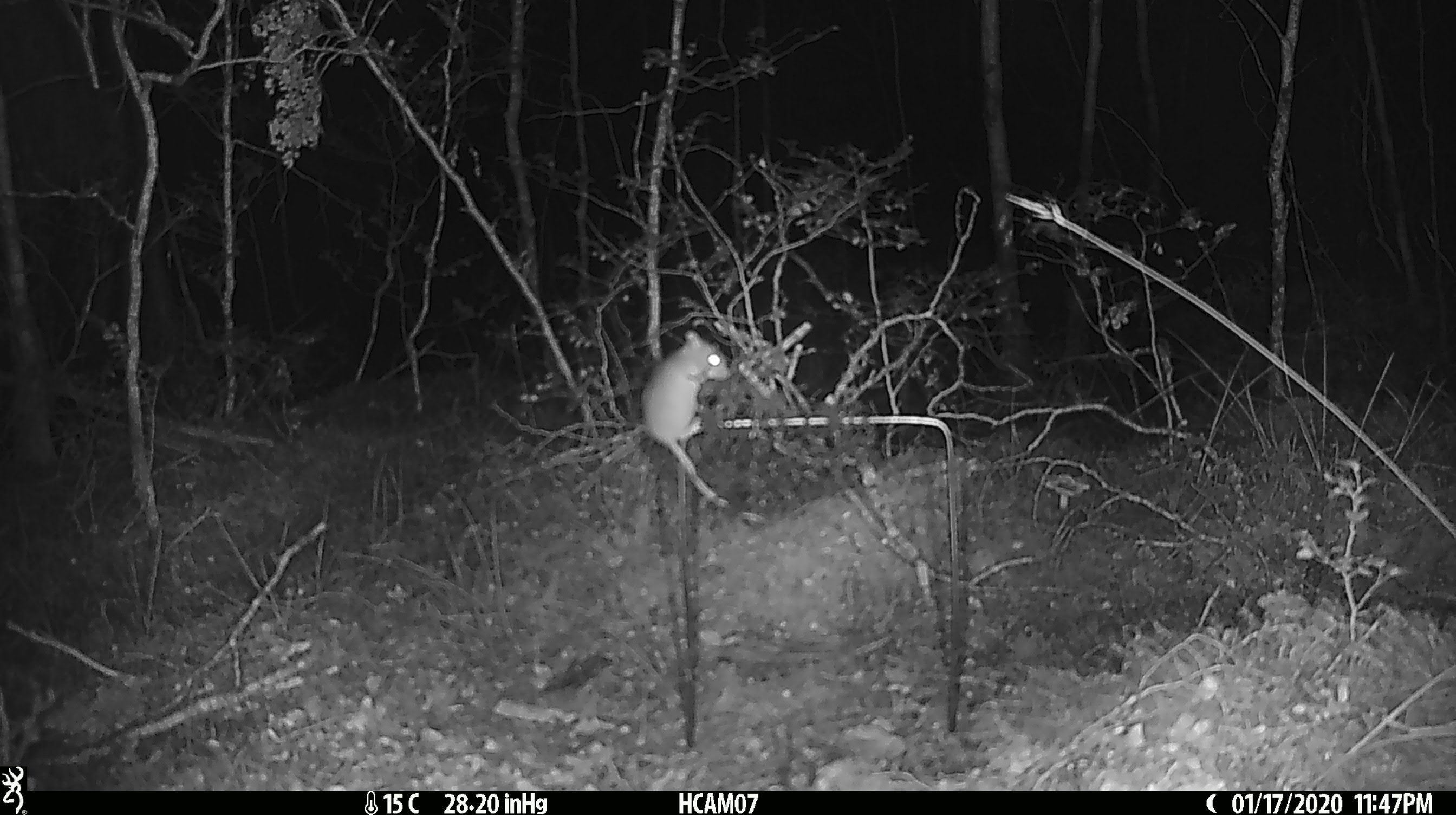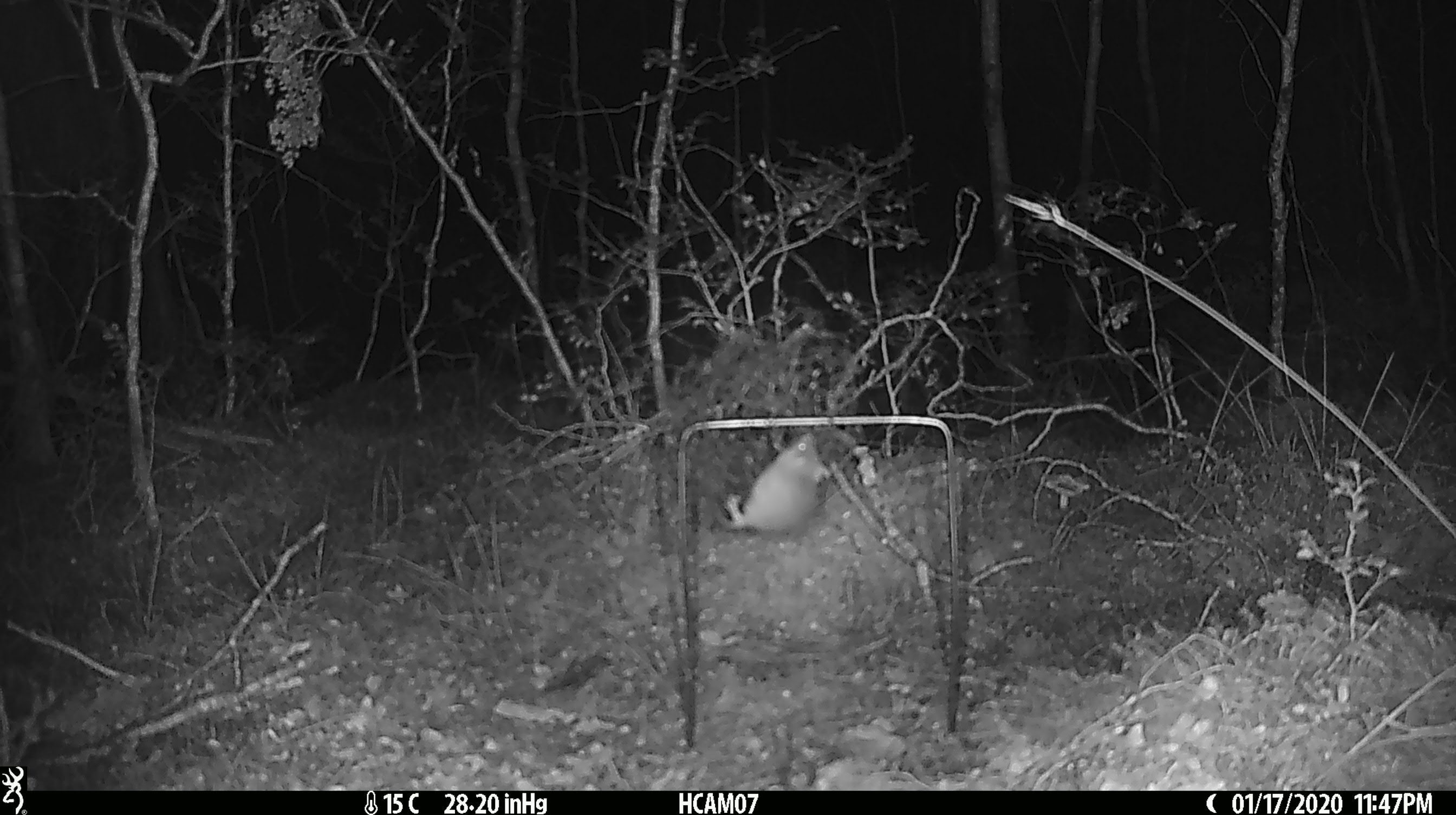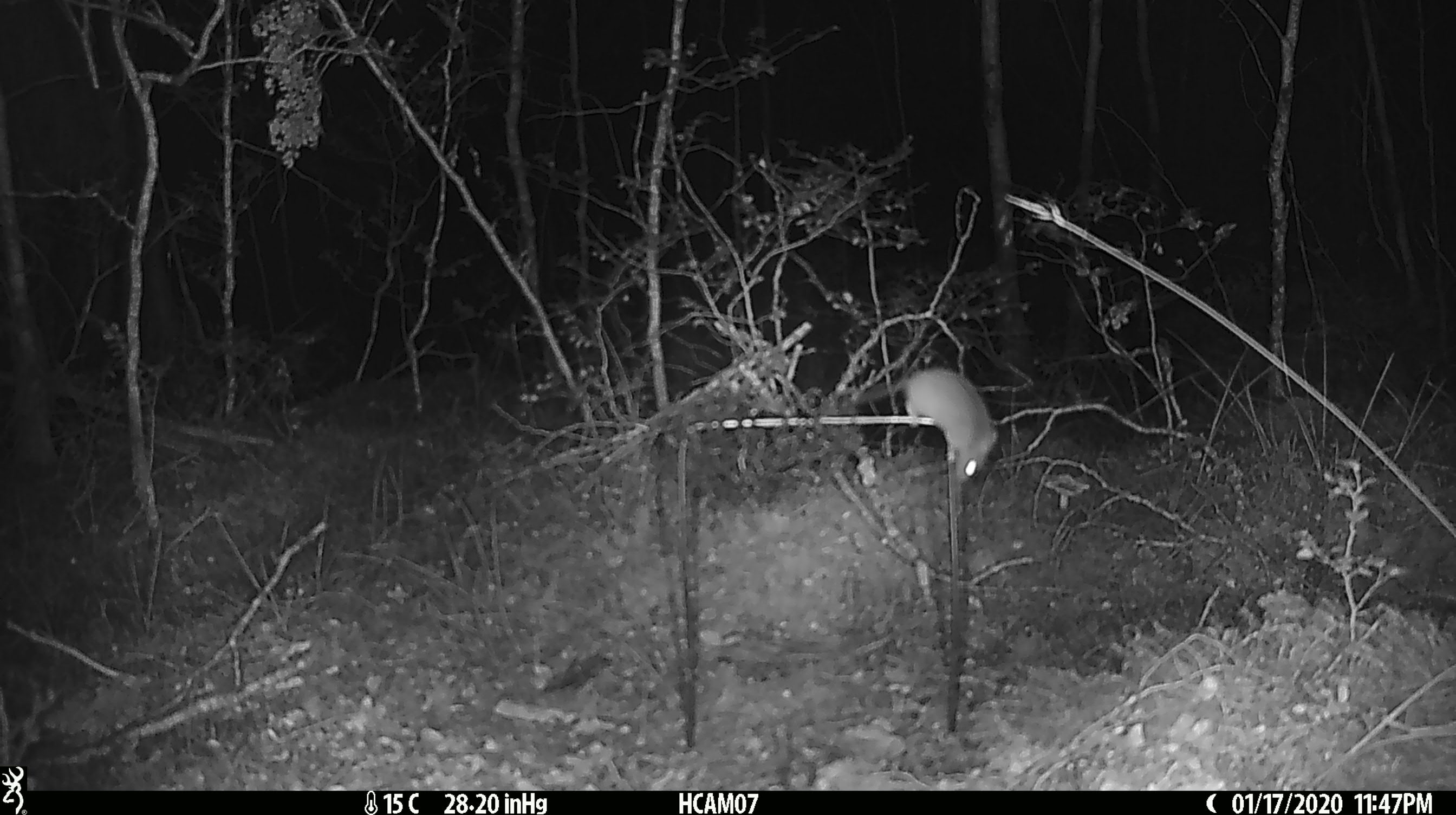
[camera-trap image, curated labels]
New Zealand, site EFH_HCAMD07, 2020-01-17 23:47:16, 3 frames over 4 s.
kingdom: Animalia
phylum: Chordata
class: Mammalia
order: Rodentia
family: Muridae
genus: Mus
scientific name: Mus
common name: mouse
Mouse (Mus).